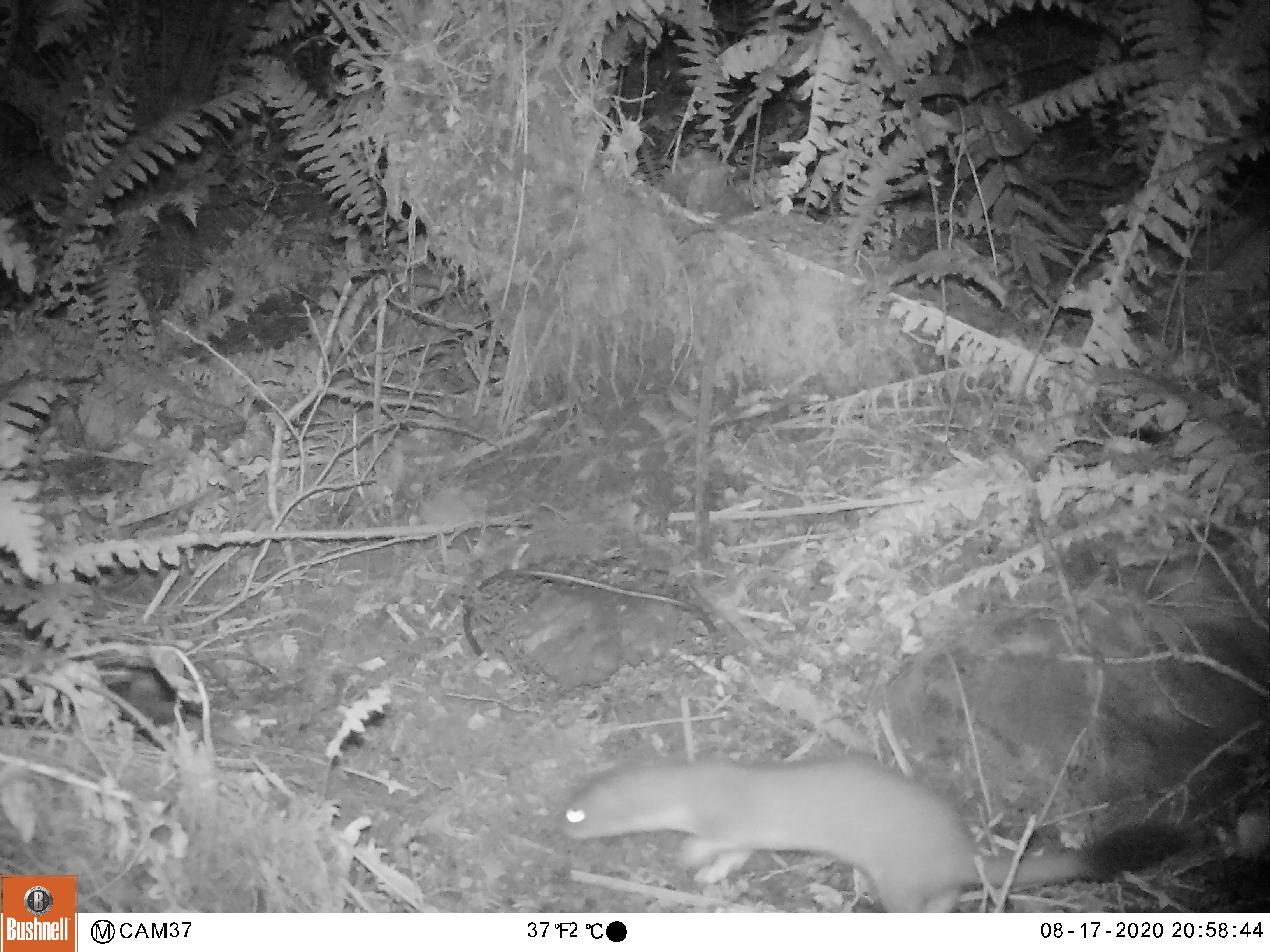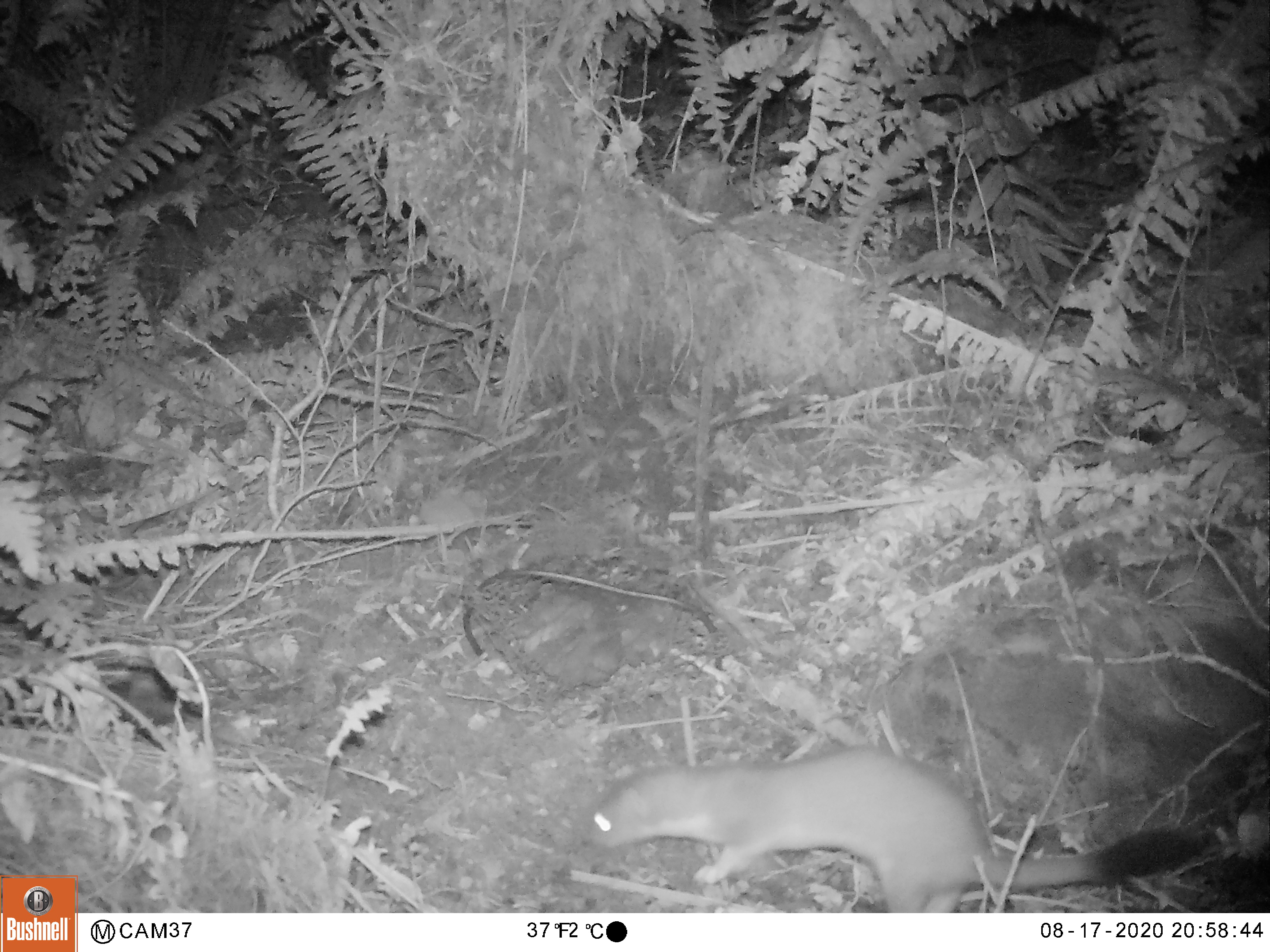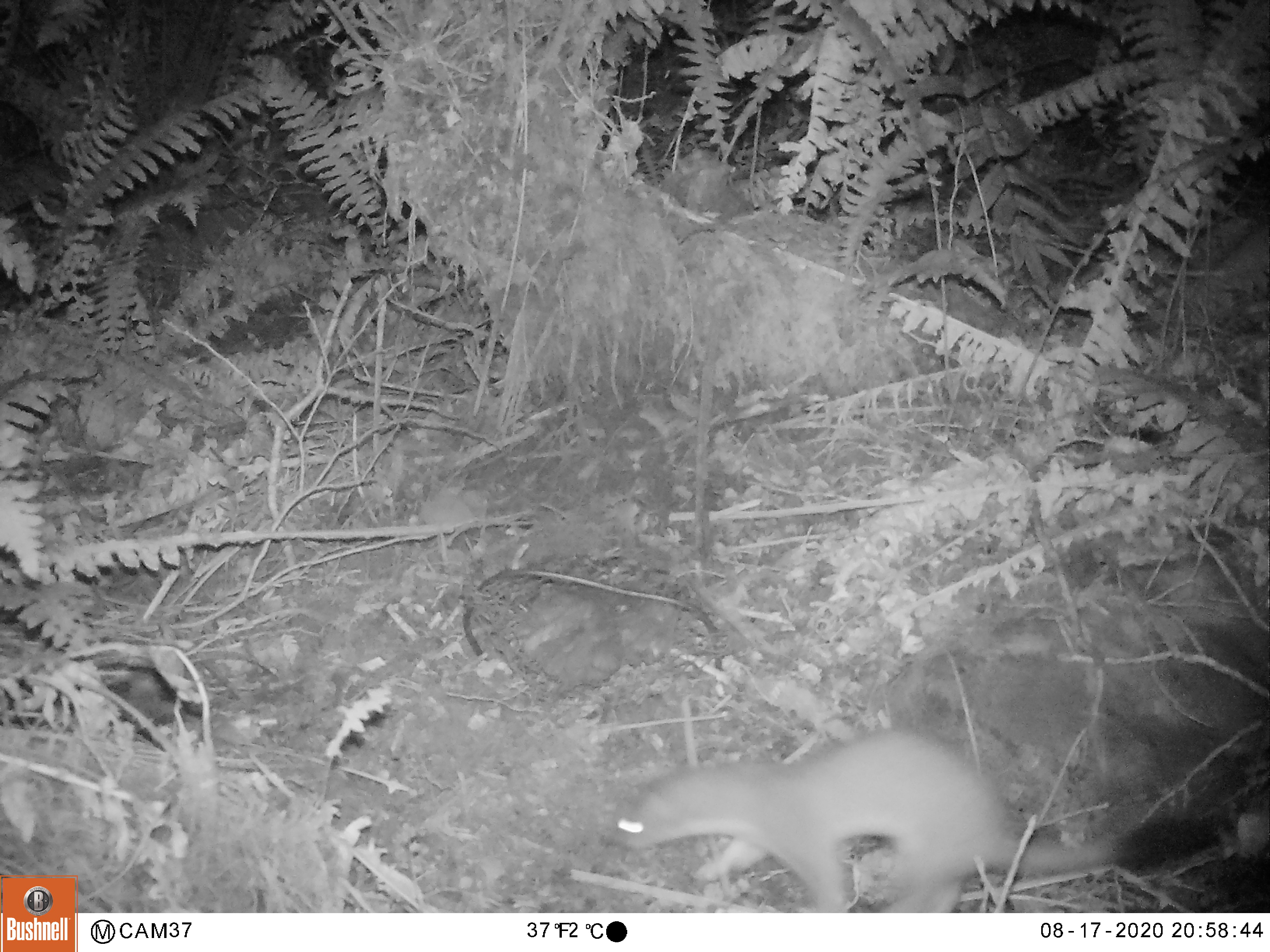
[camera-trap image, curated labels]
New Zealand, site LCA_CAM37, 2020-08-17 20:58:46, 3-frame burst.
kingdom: Animalia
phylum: Chordata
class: Mammalia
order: Carnivora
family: Mustelidae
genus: Mustela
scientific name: Mustela erminea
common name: stoat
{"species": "stoat (Mustela erminea)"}